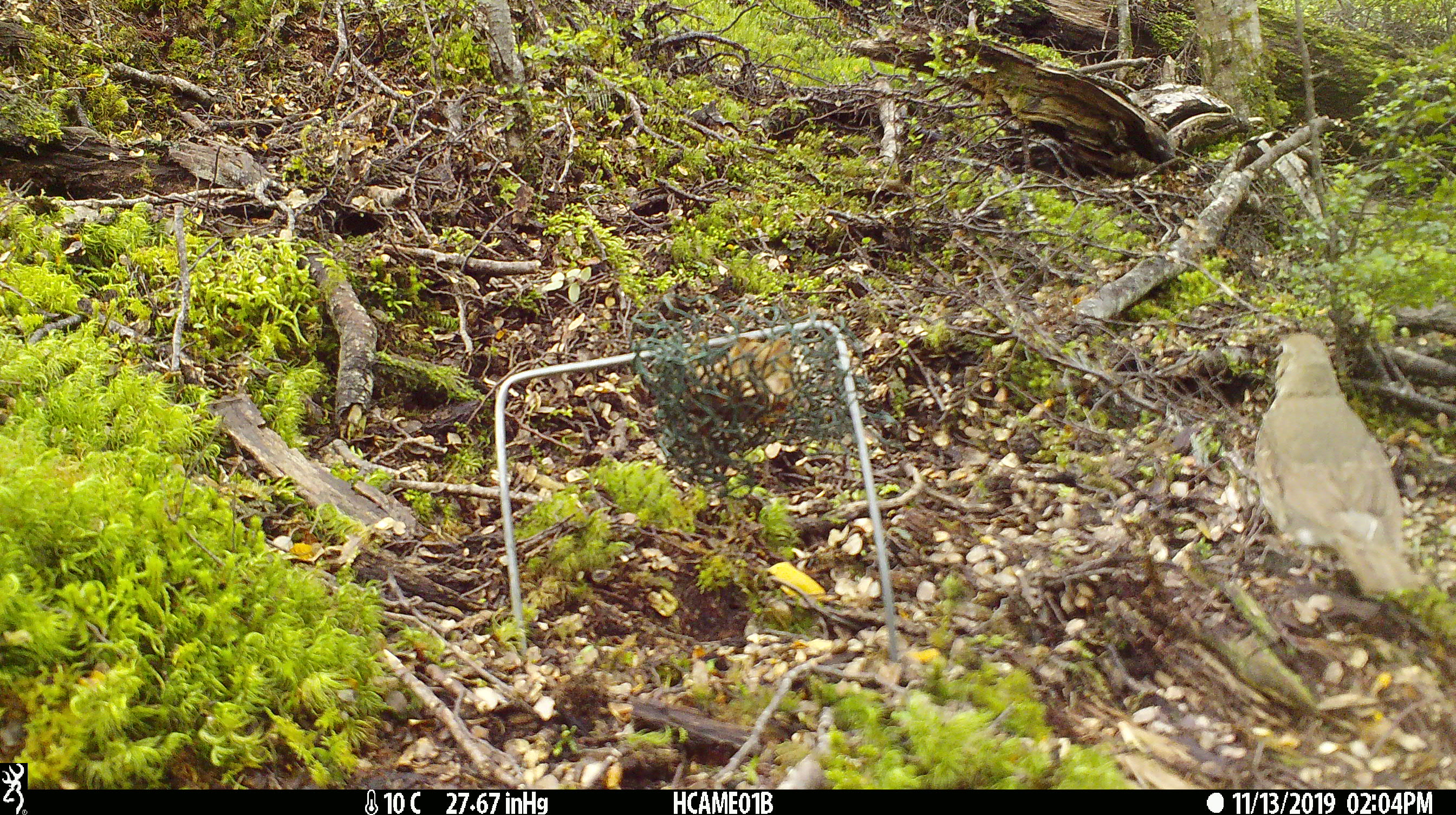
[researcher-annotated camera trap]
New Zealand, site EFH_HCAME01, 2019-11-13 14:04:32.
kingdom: Animalia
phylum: Chordata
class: Aves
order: Passeriformes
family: Turdidae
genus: Turdus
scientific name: Turdus philomelos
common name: song thrush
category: thrush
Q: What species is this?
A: Thrush (song thrush) (Turdus philomelos).